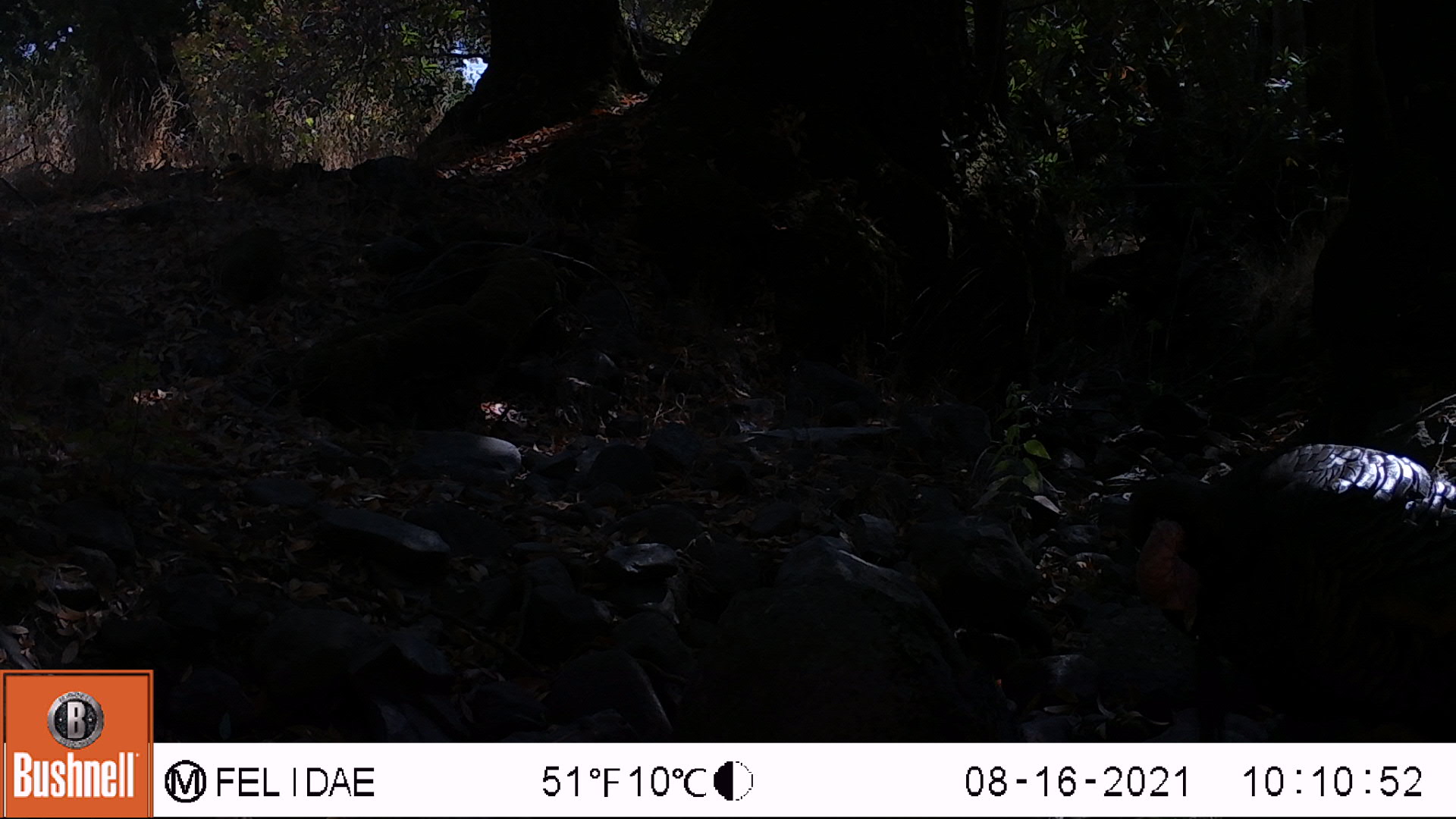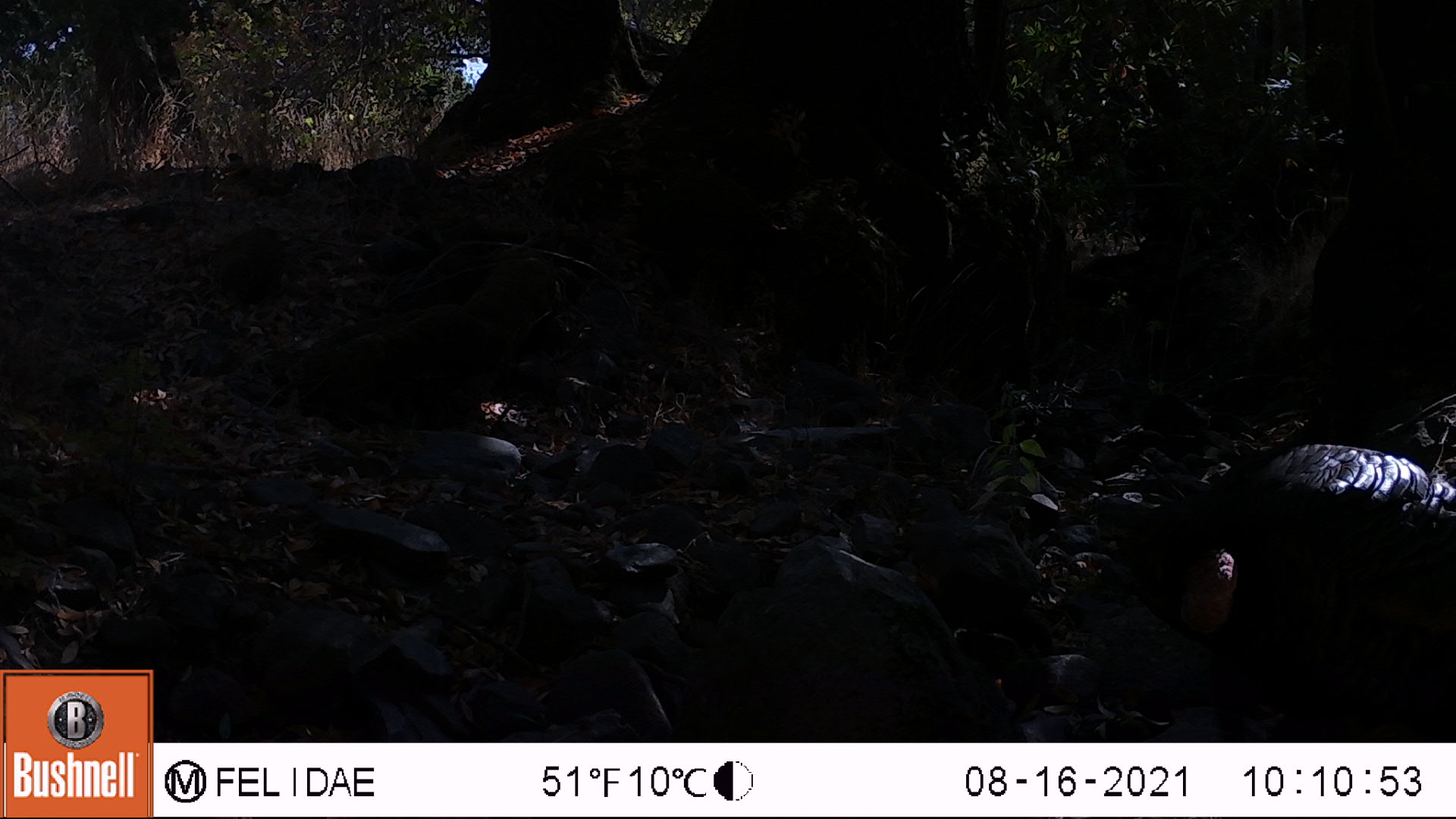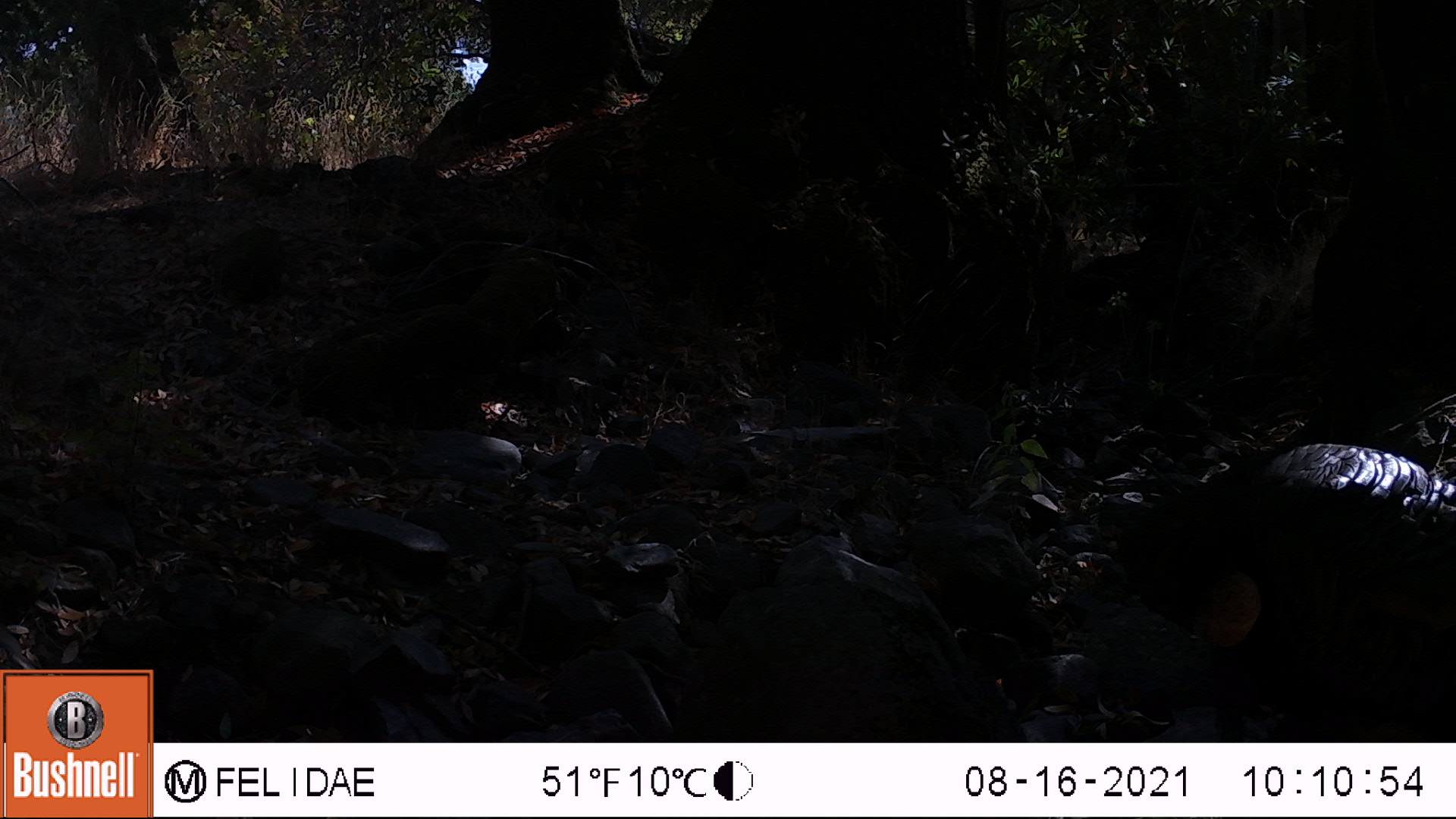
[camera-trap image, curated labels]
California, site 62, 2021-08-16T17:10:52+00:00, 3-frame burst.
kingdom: Animalia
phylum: Chordata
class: Aves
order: Galliformes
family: Phasianidae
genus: Meleagris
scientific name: Meleagris gallopavo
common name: turkey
Turkey (Meleagris gallopavo).